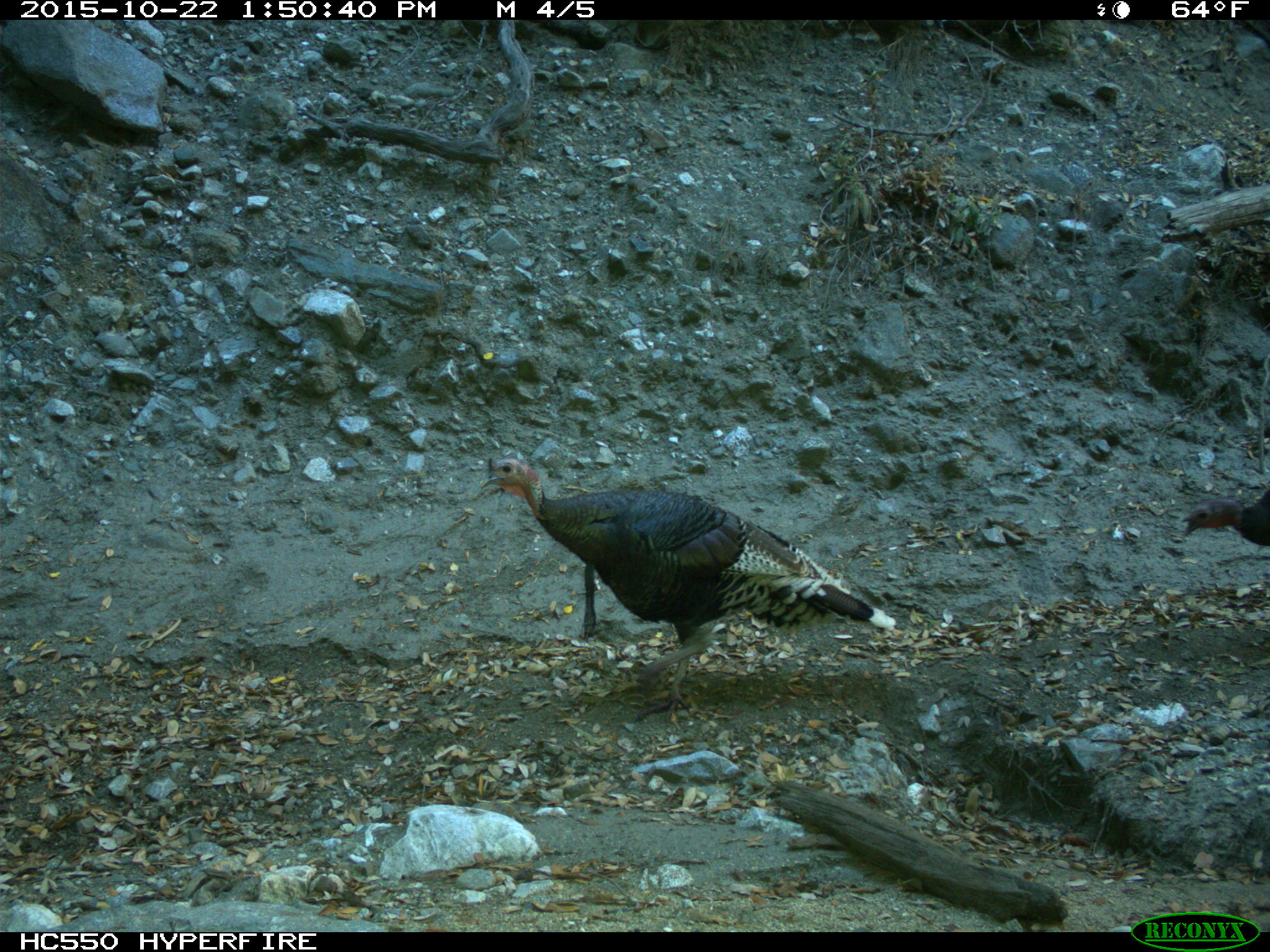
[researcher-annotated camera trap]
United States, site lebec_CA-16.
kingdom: Animalia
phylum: Chordata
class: Aves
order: Galliformes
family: Phasianidae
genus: Meleagris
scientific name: Meleagris gallopavo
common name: wild turkey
Meleagris gallopavo (wild turkey).